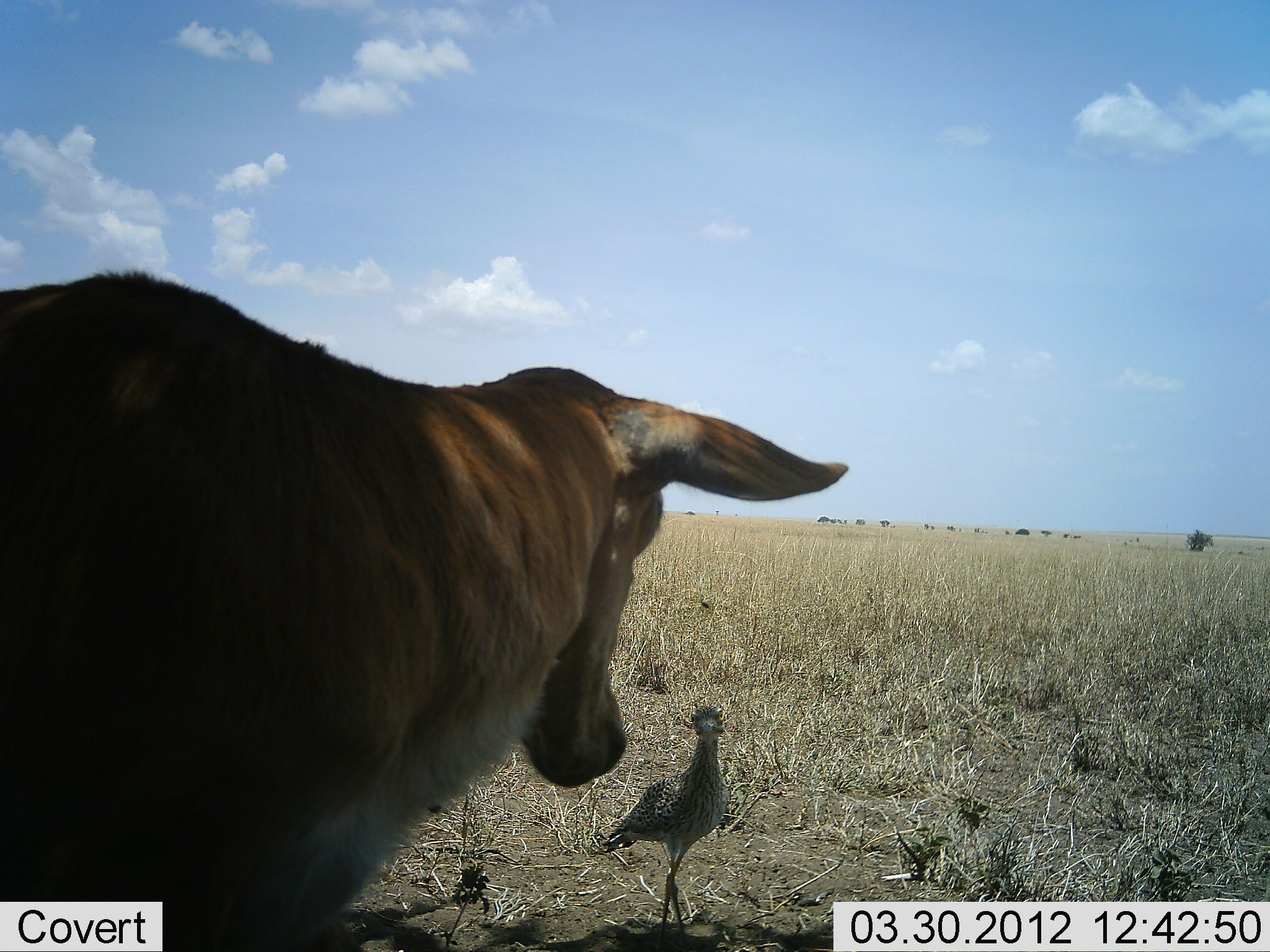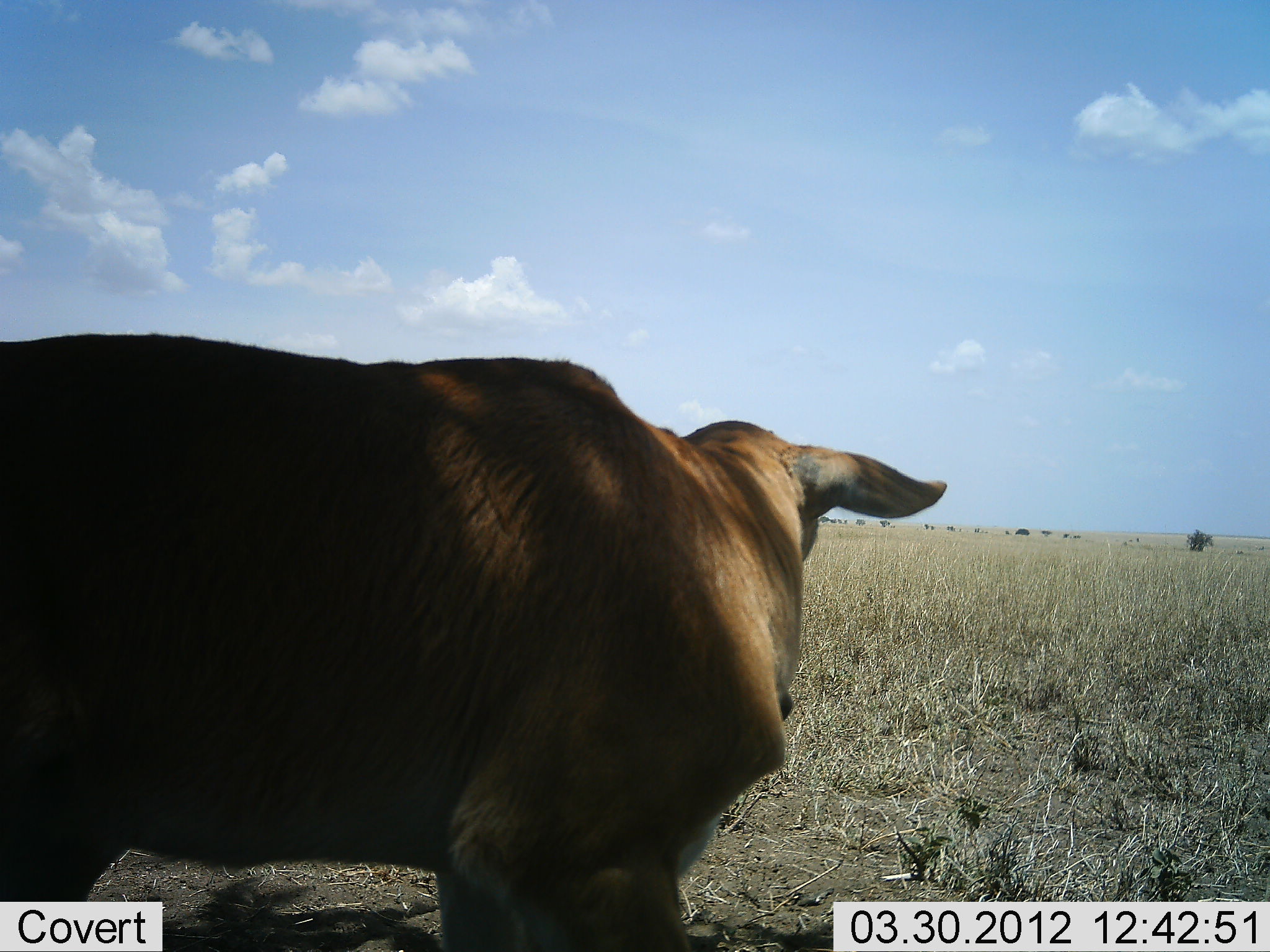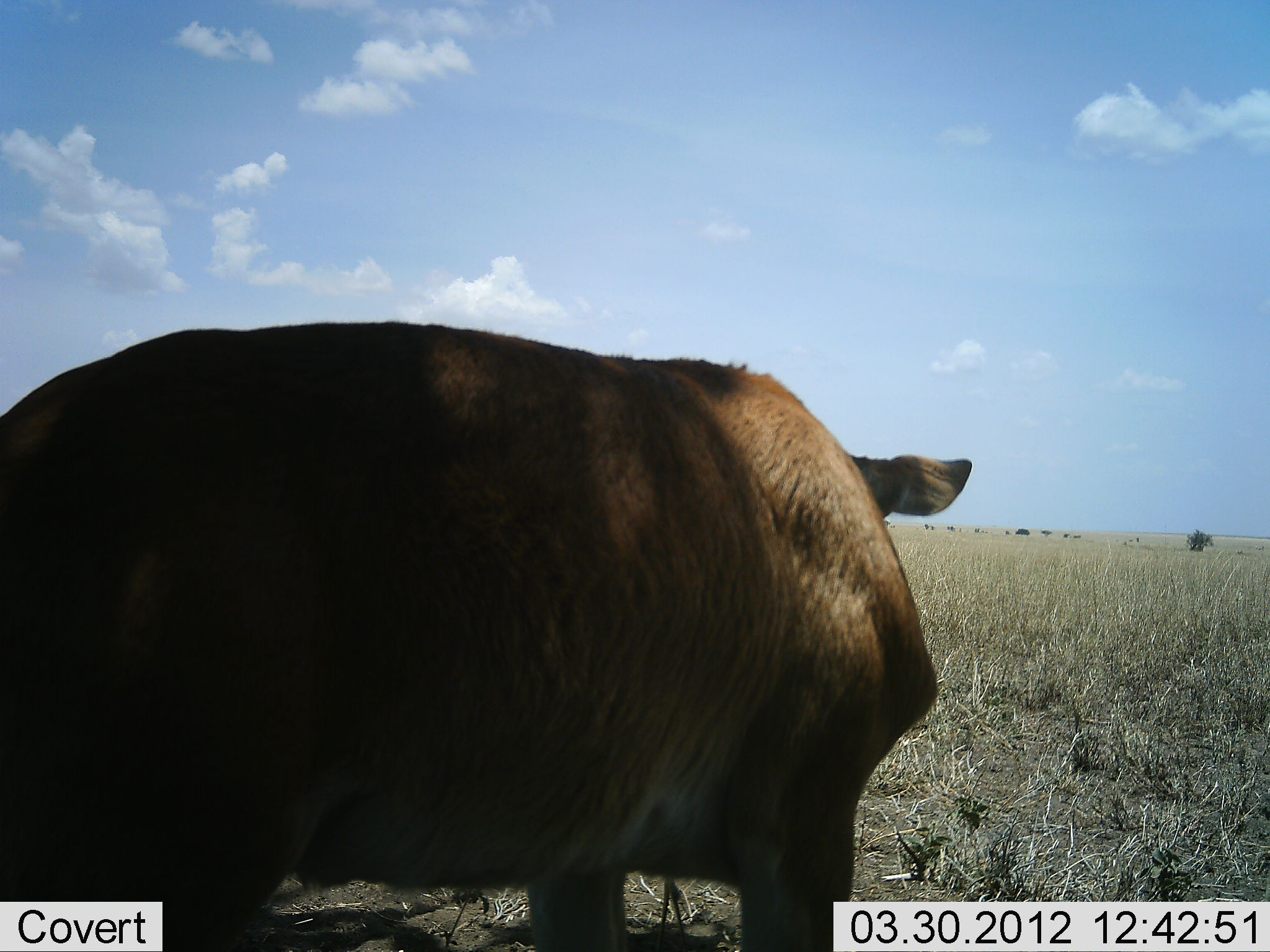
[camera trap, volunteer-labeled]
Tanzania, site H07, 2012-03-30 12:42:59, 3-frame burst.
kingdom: Animalia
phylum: Chordata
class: Mammalia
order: Artiodactyla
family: Bovidae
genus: Alcelaphus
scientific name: Alcelaphus buselaphus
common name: hartebeest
Hartebeest (Alcelaphus buselaphus), count 1. Behavior (volunteer vote fractions): standing 75%, resting 0%, moving 12%, interacting 38%. Young present (vote fraction): 50%. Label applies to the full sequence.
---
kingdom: Animalia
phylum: Chordata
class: Aves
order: Otidiformes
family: Otididae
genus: Ardeotis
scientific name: Ardeotis kori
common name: kori bustard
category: koribustard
Koribustard (kori bustard) (Ardeotis kori), count 1. Behavior (volunteer vote fractions): standing 83%, resting 0%, moving 0%, interacting 17%. Young present (vote fraction): 0%. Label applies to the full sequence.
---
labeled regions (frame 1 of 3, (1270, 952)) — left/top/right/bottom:
animal: 0/267/843/946; 597/705/733/939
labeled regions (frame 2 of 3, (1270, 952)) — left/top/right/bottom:
animal: 0/331/949/950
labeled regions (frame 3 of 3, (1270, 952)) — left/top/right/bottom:
animal: 0/318/972/950